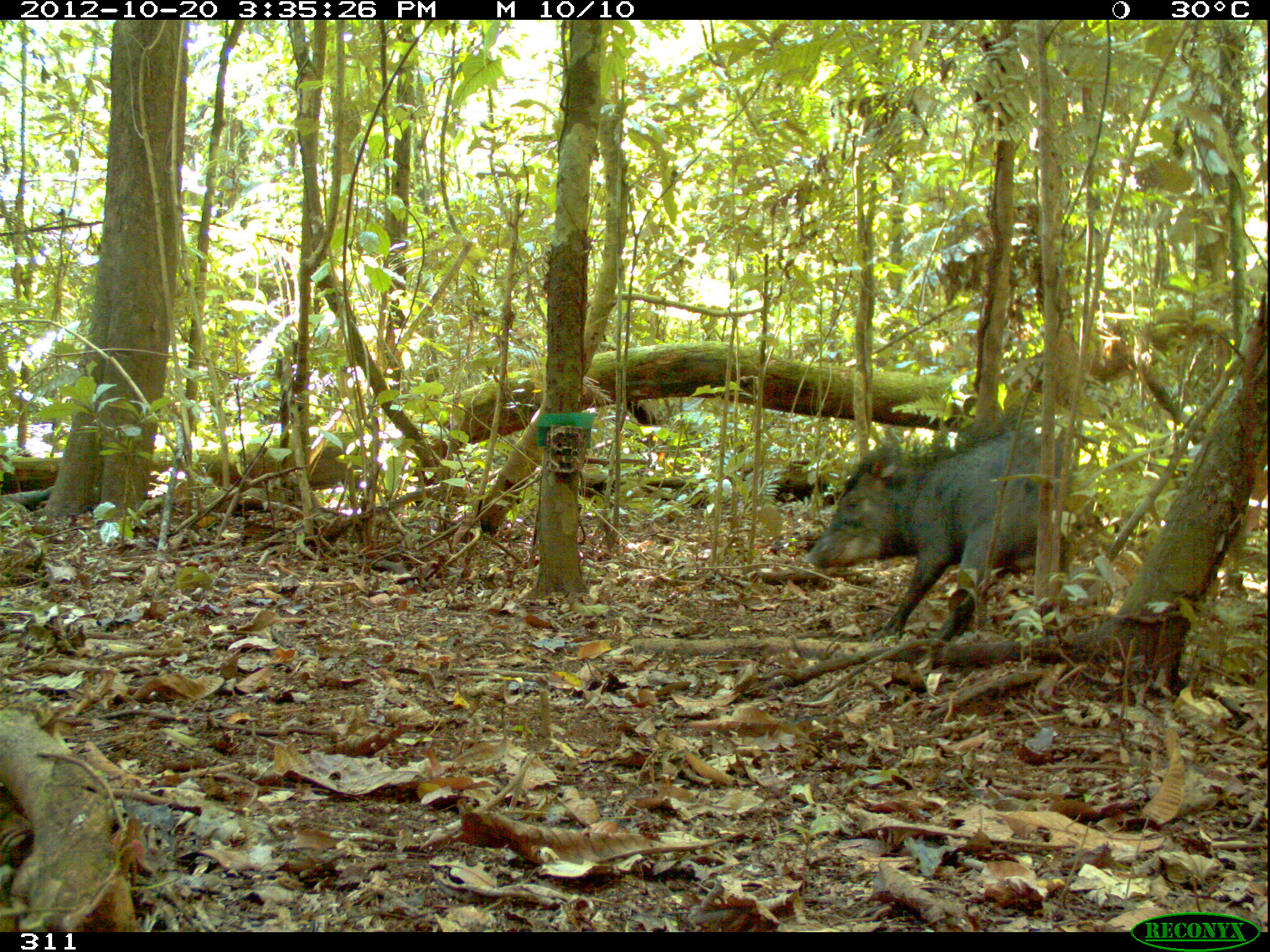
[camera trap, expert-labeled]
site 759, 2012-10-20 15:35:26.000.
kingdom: Animalia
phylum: Chordata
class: Mammalia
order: Artiodactyla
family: Tayassuidae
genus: Tayassu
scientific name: Tayassu pecari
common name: white-lipped peccary